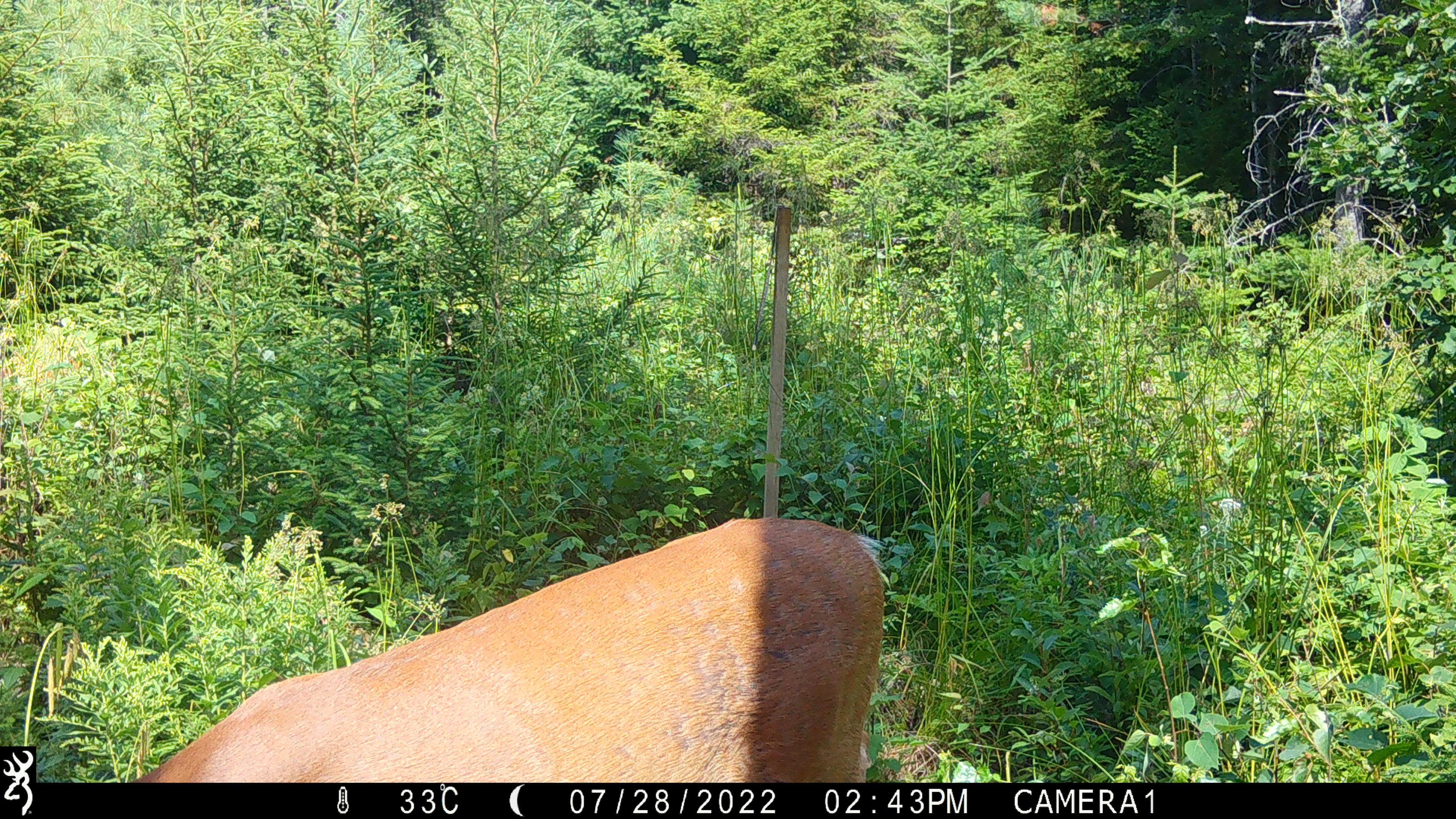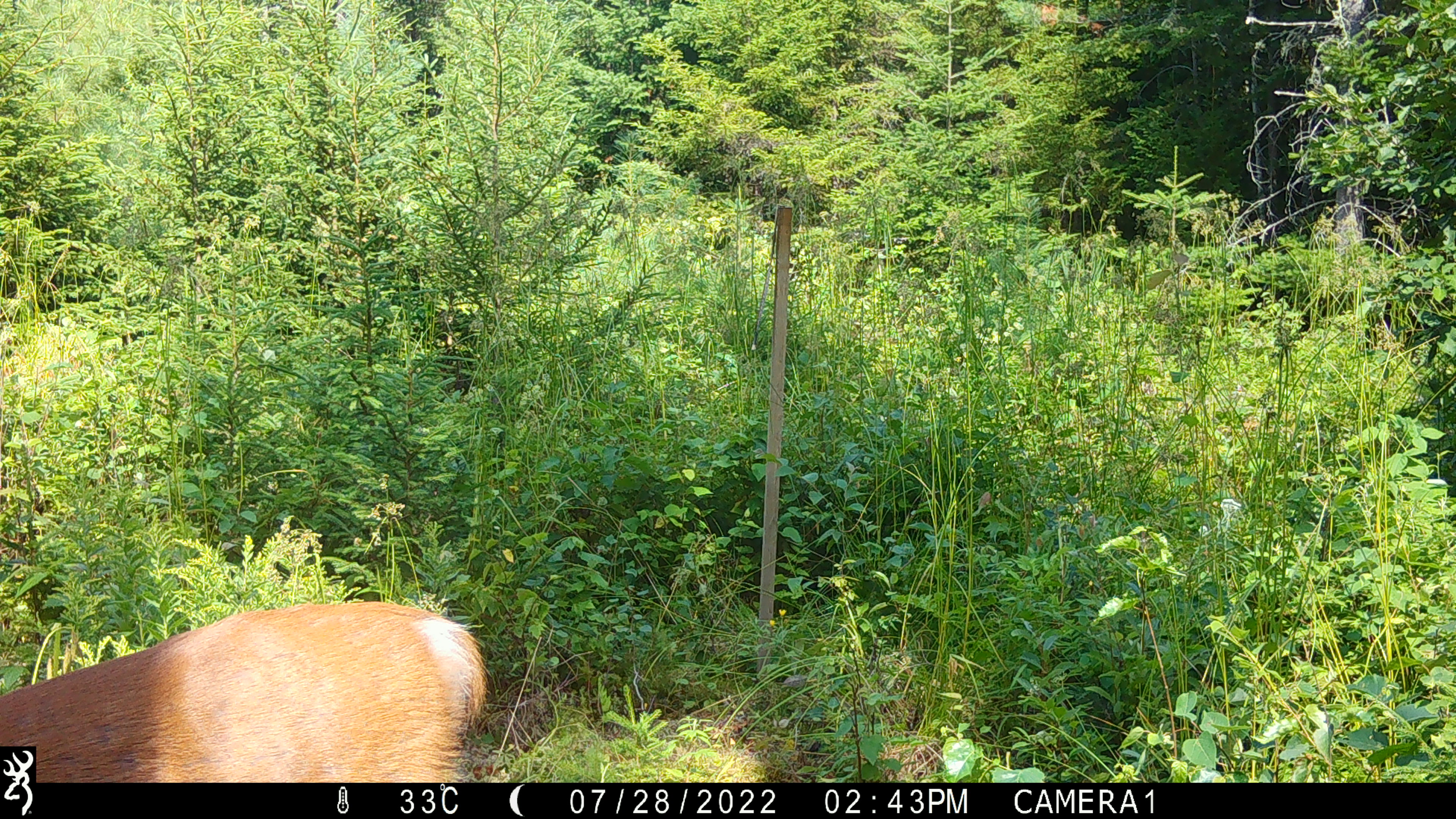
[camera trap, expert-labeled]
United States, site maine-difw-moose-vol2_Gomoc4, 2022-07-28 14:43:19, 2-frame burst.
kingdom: Animalia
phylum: Chordata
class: Mammalia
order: Artiodactyla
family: Cervidae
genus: Odocoileus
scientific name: Odocoileus virginianus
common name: white-tailed deer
White-tailed deer (Odocoileus virginianus).